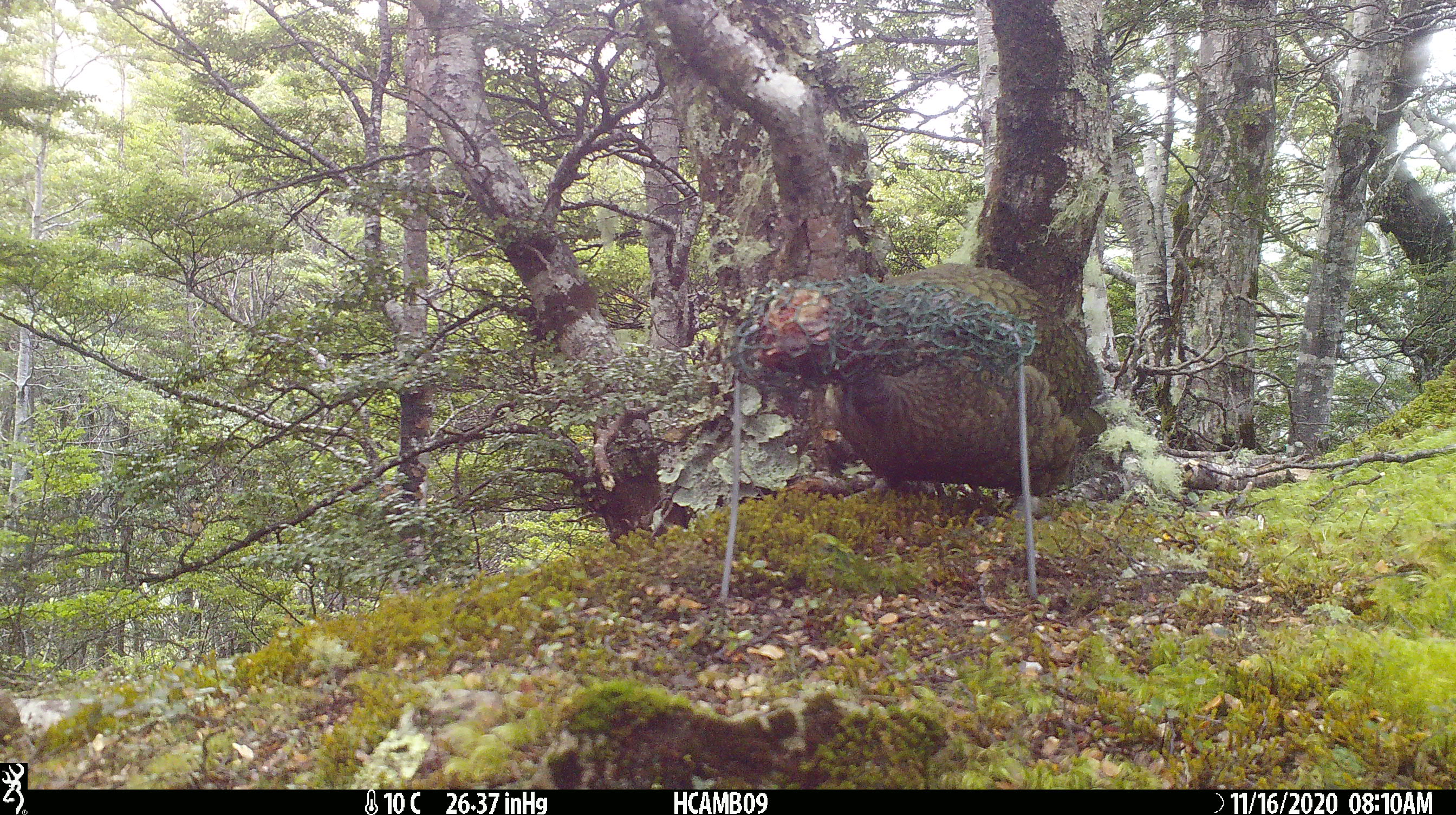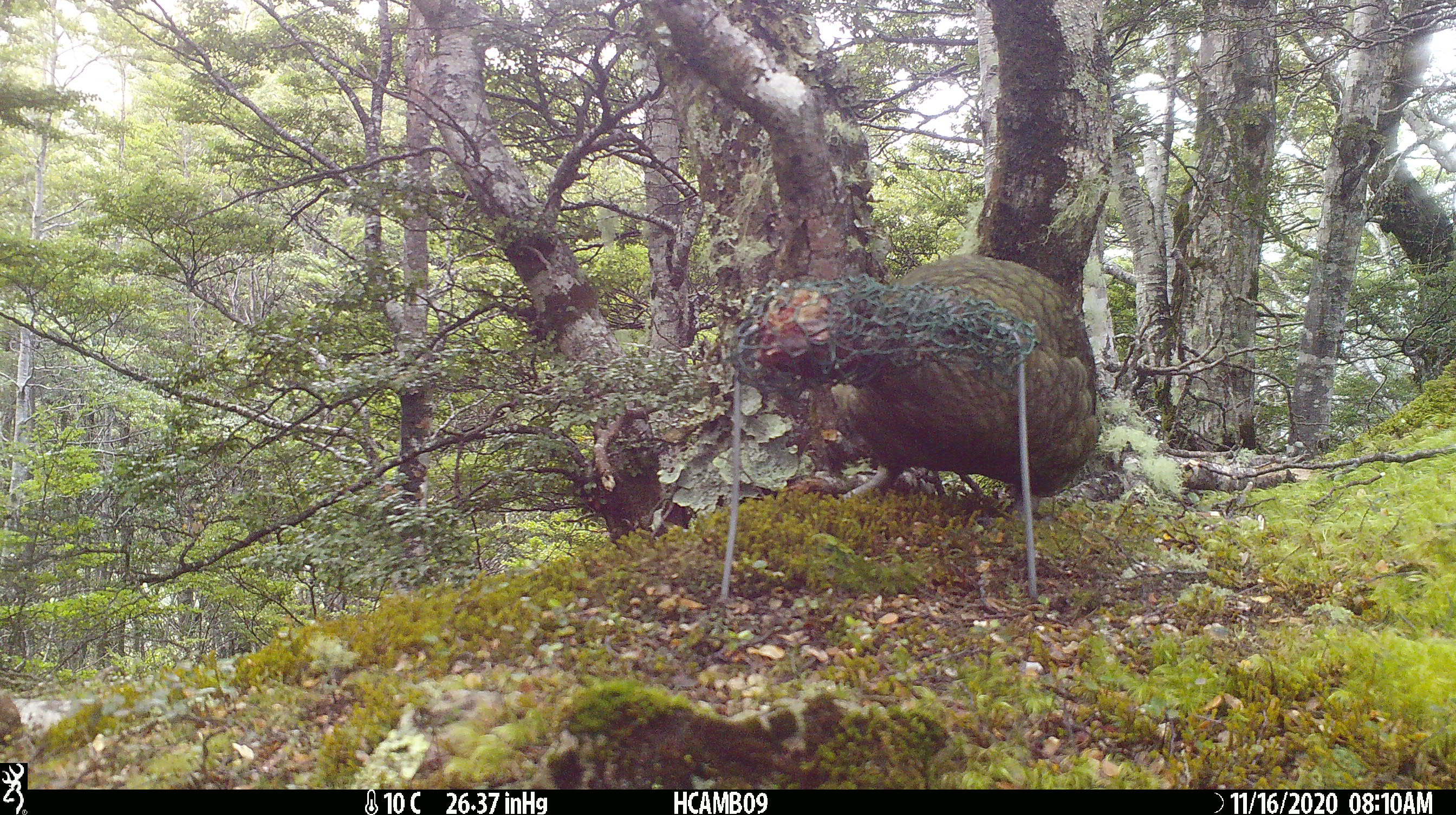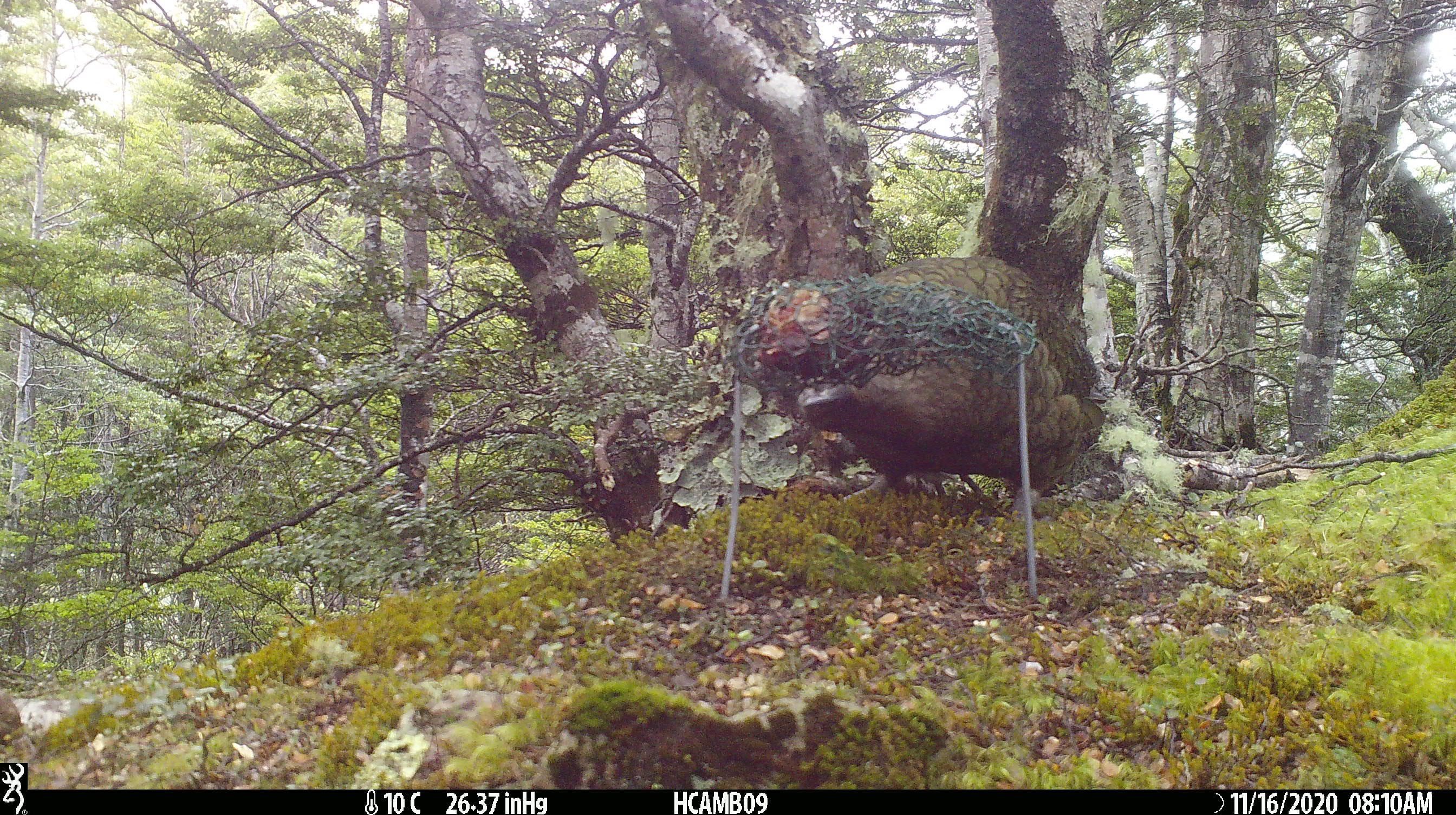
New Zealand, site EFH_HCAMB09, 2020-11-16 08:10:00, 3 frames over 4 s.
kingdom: Animalia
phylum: Chordata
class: Aves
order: Psittaciformes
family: Strigopidae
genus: Nestor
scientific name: Nestor notabilis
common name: kea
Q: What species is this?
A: Kea (Nestor notabilis).